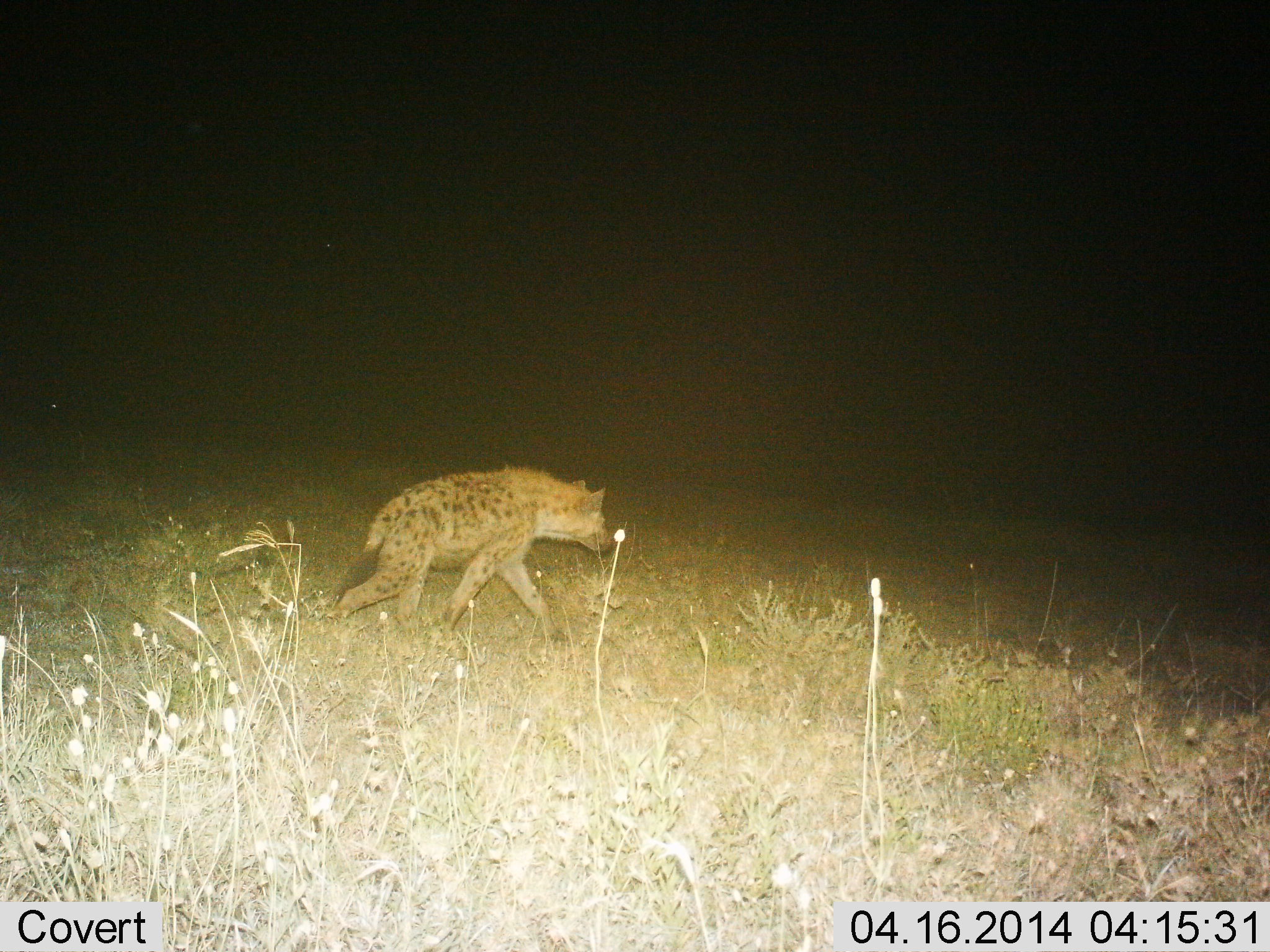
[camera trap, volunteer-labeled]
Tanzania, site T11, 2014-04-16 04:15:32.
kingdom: Animalia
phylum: Chordata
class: Mammalia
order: Carnivora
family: Hyaenidae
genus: Crocuta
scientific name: Crocuta crocuta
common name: spotted hyena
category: hyenaspotted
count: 1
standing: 10%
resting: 0%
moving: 90%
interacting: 0%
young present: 0%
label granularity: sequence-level